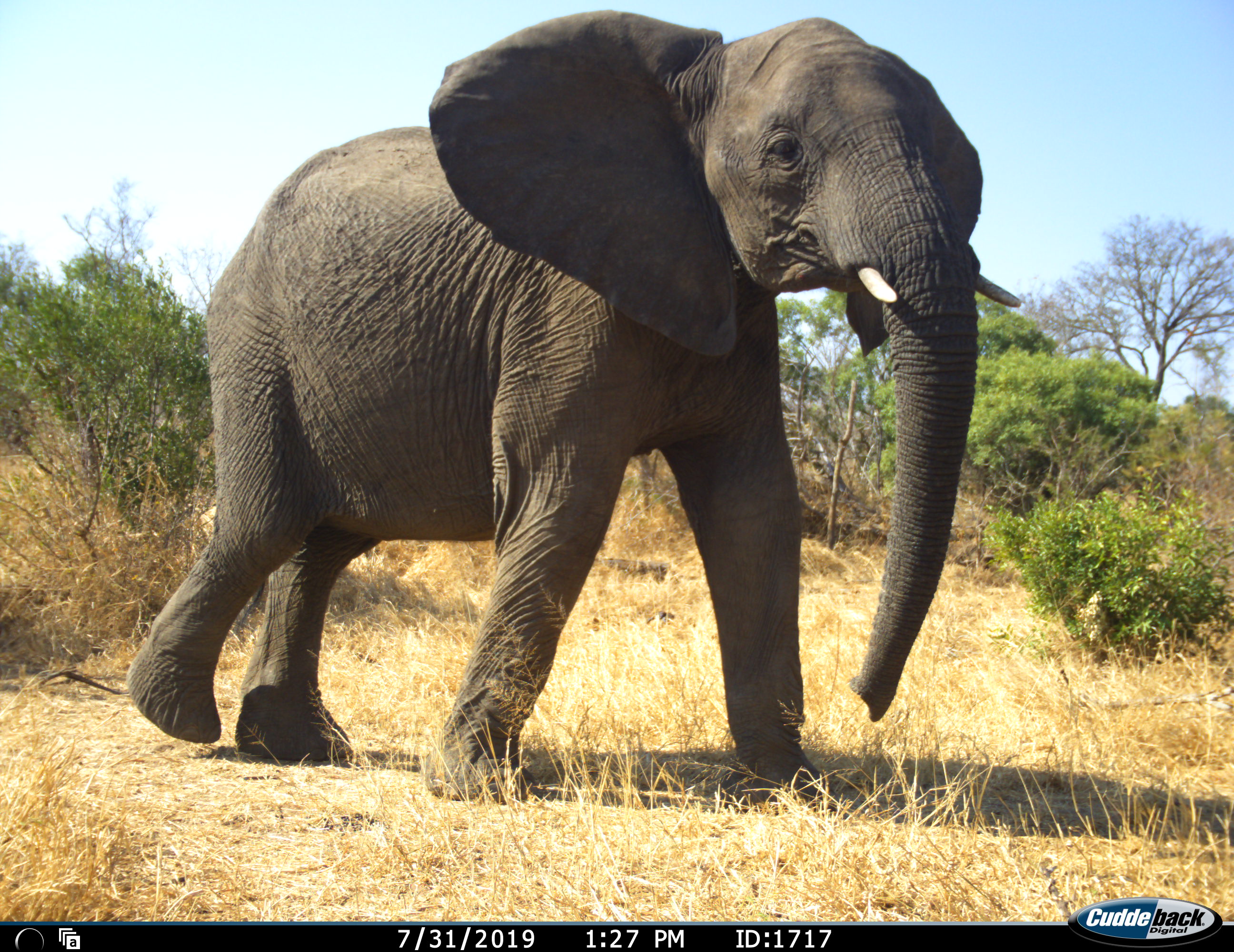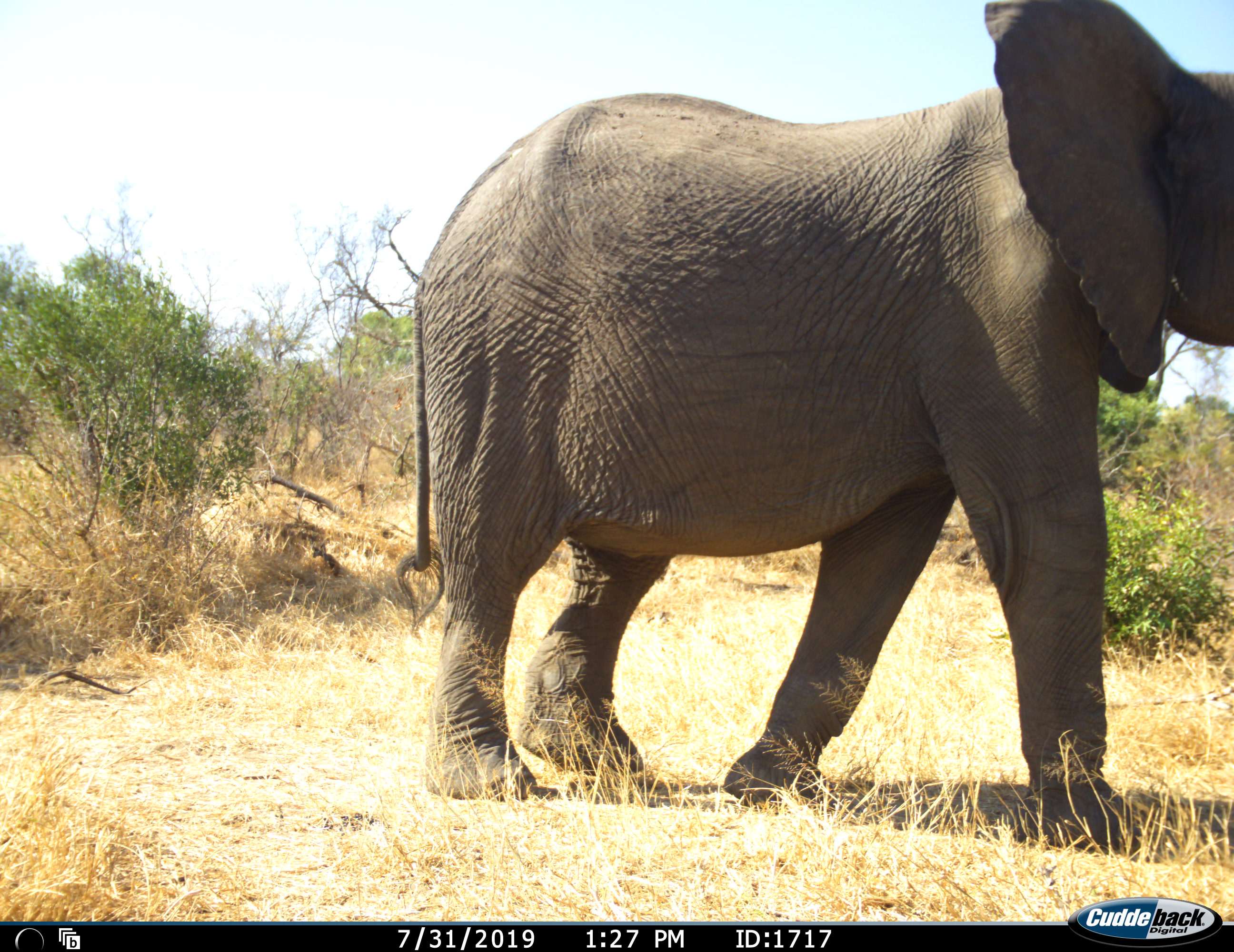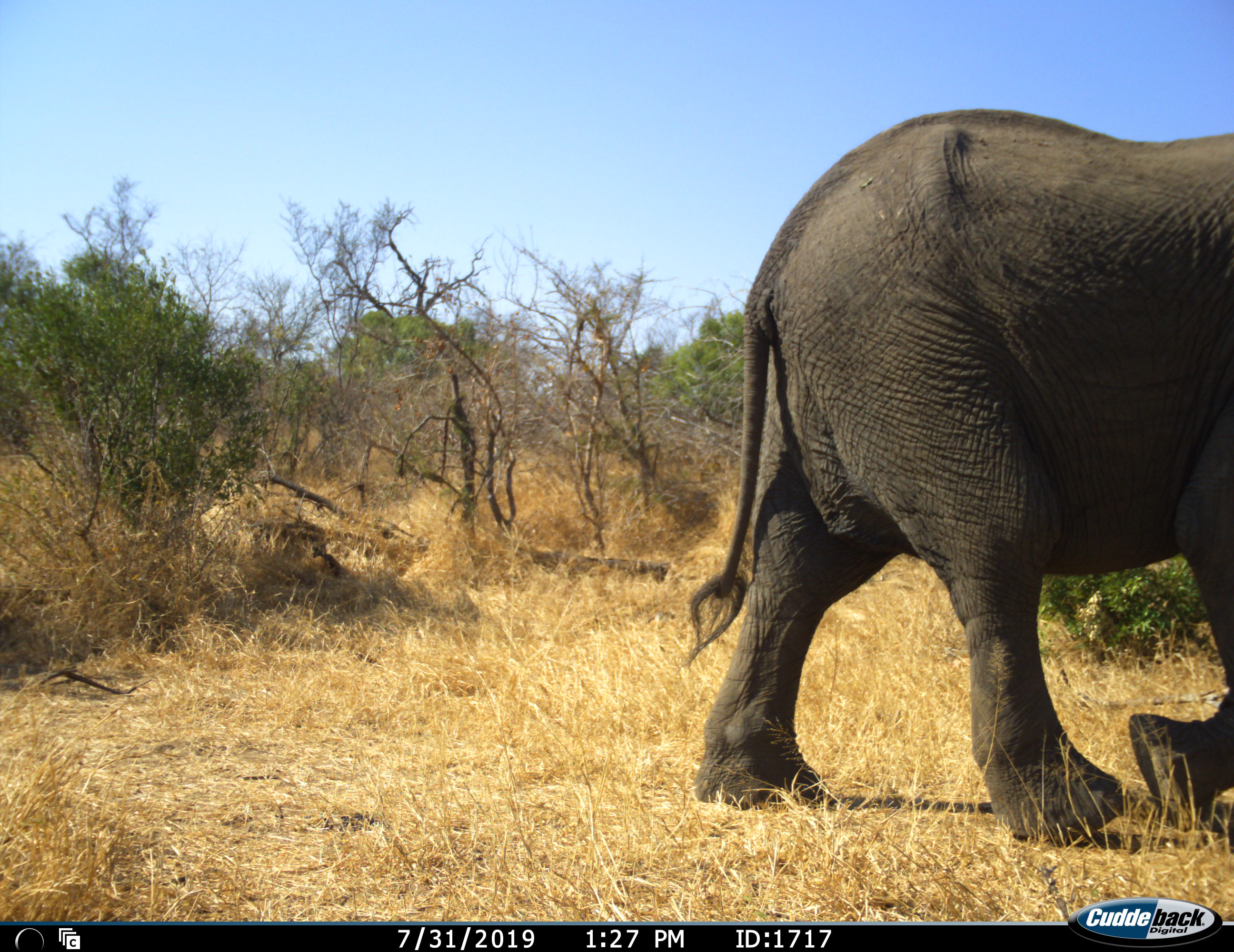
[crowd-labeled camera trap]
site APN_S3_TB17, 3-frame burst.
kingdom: Animalia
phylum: Chordata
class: Mammalia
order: Proboscidea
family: Elephantidae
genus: Loxodonta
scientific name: Loxodonta africana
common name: african bush elephant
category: elephant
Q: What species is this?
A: Elephant (african bush elephant) (Loxodonta africana).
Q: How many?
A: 1.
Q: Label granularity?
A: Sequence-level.